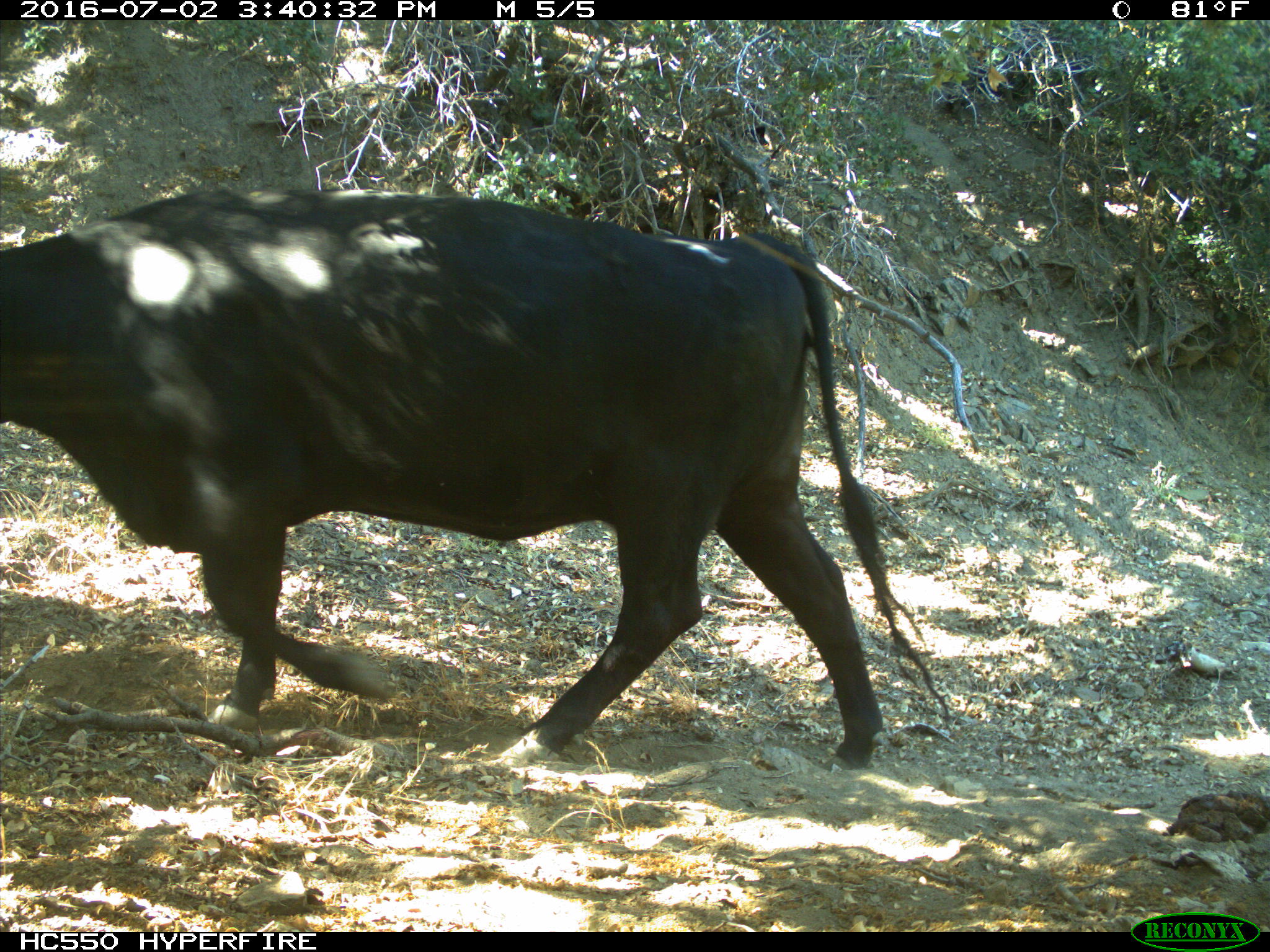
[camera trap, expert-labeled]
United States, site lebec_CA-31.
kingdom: Animalia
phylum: Chordata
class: Mammalia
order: Artiodactyla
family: Bovidae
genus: Bos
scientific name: Bos taurus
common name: domestic cow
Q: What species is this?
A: Bos taurus (domestic cow).